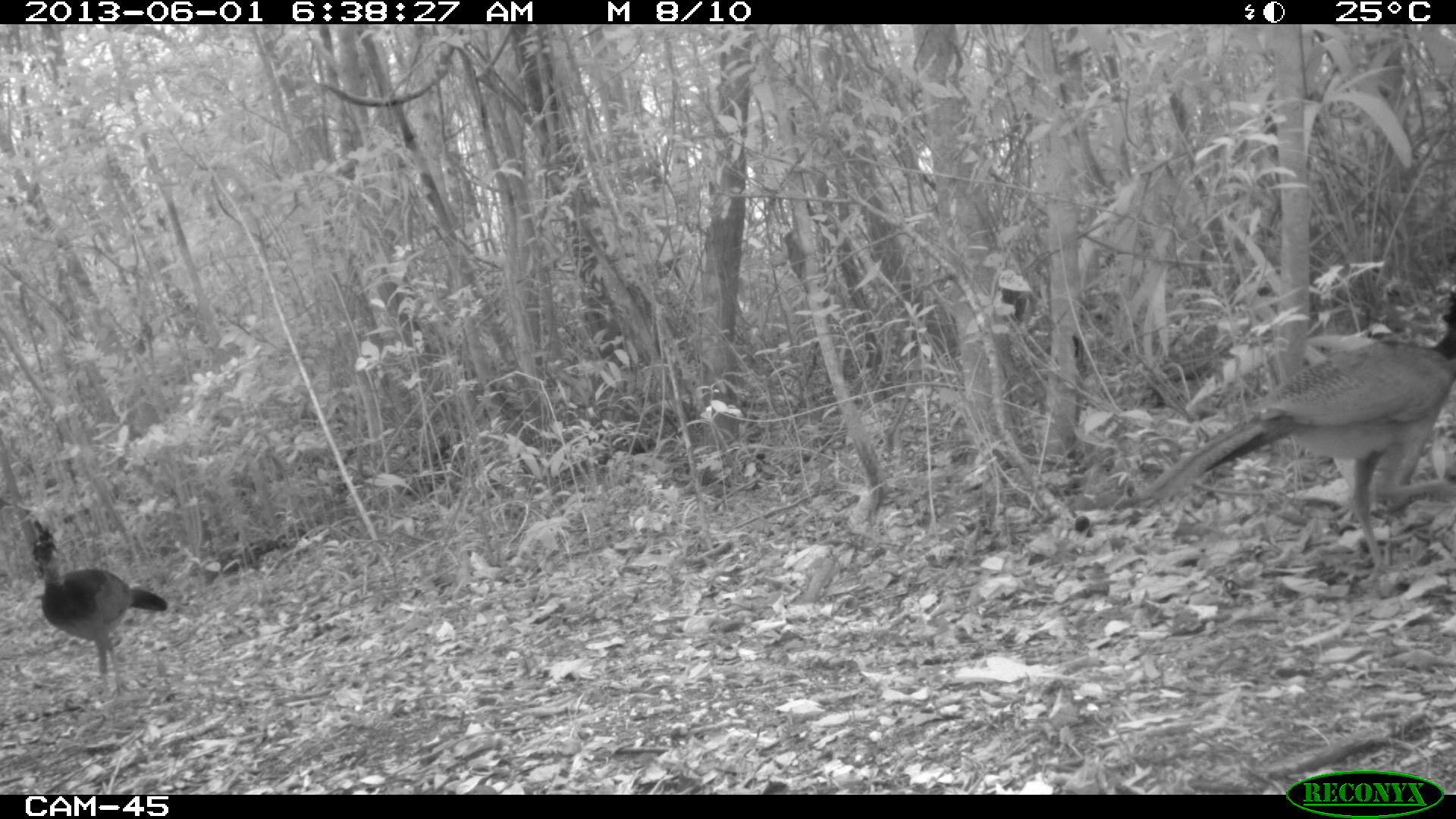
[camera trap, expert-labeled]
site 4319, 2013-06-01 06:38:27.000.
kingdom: Animalia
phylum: Chordata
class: Aves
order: Galliformes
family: Cracidae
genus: Crax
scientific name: Crax rubra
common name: great curassow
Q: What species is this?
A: Crax rubra (great curassow).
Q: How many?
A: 4.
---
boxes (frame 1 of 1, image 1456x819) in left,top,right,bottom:
crax rubra: 1122,294,1456,581; 25,519,167,700